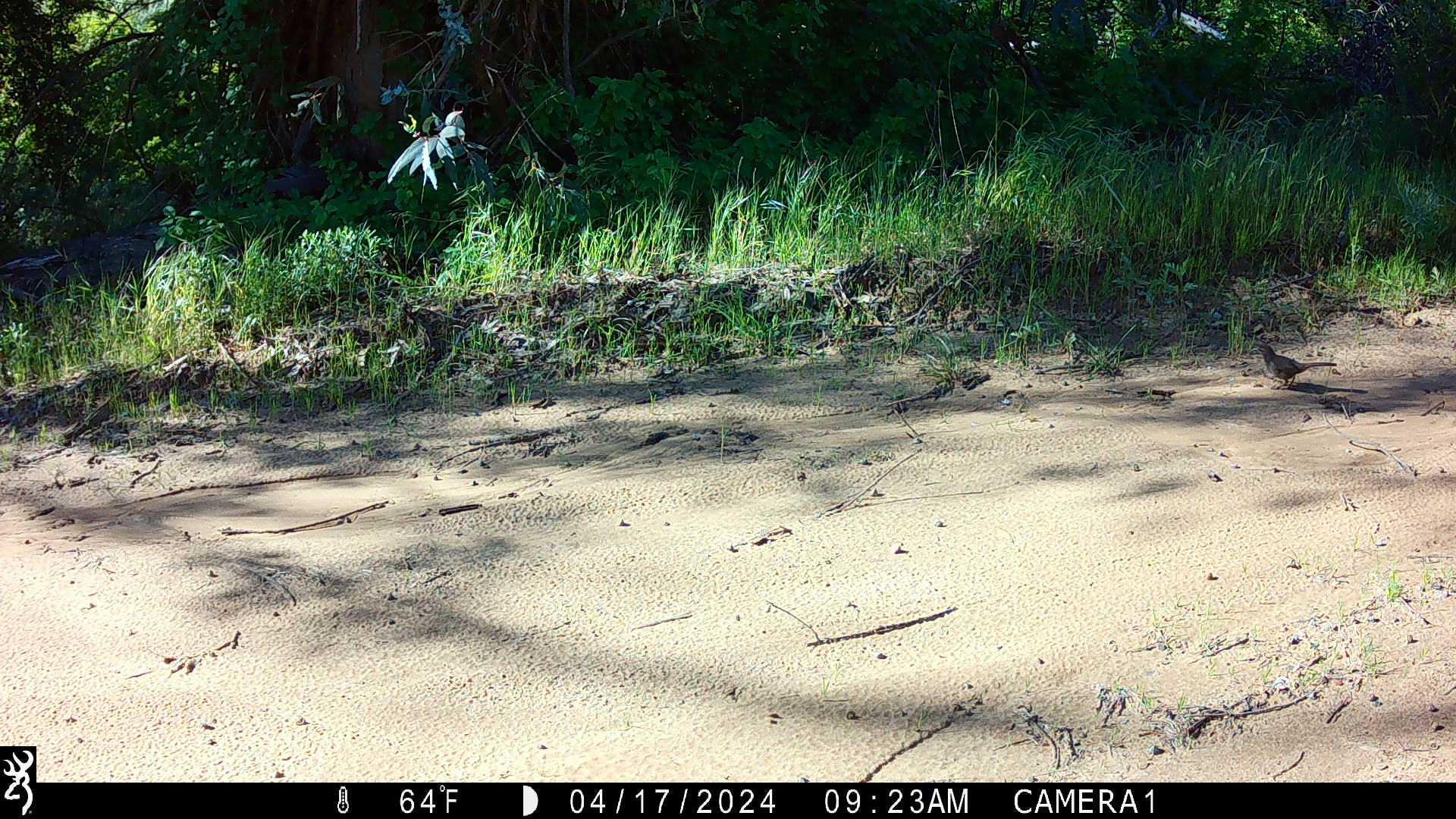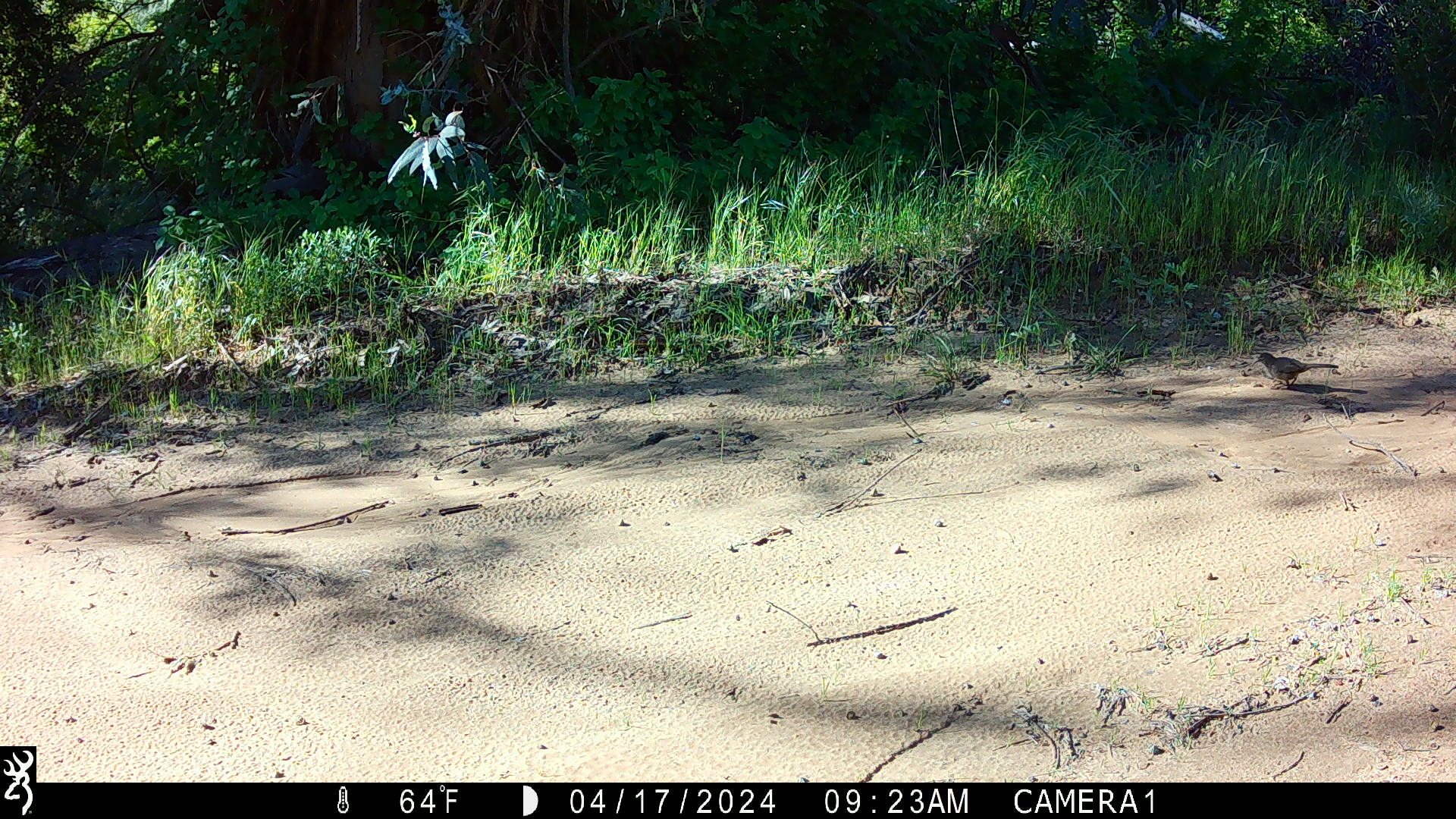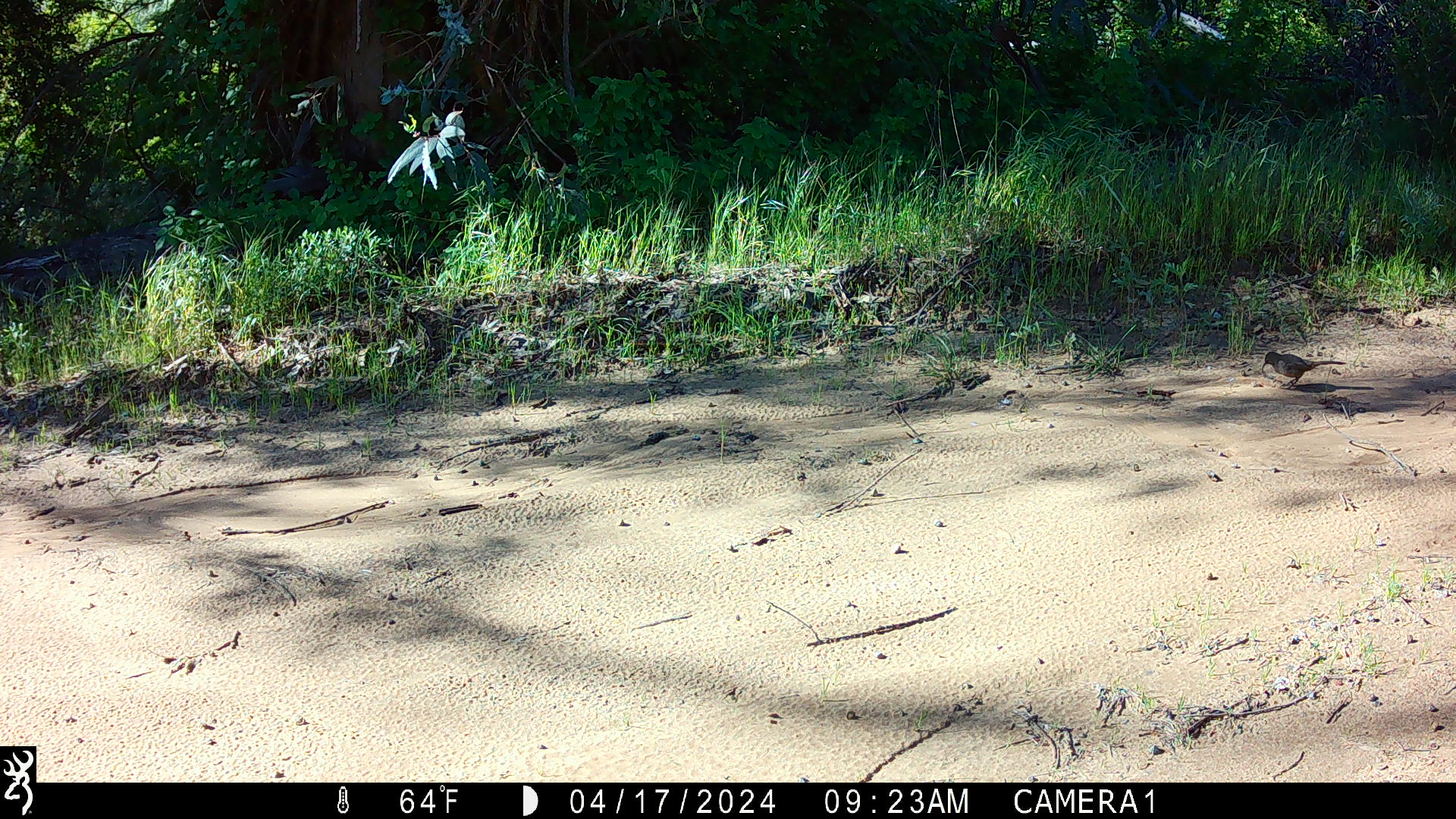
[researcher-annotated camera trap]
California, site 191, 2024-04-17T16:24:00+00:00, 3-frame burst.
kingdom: Animalia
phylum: Chordata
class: Aves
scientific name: Aves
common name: bird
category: unknown bird